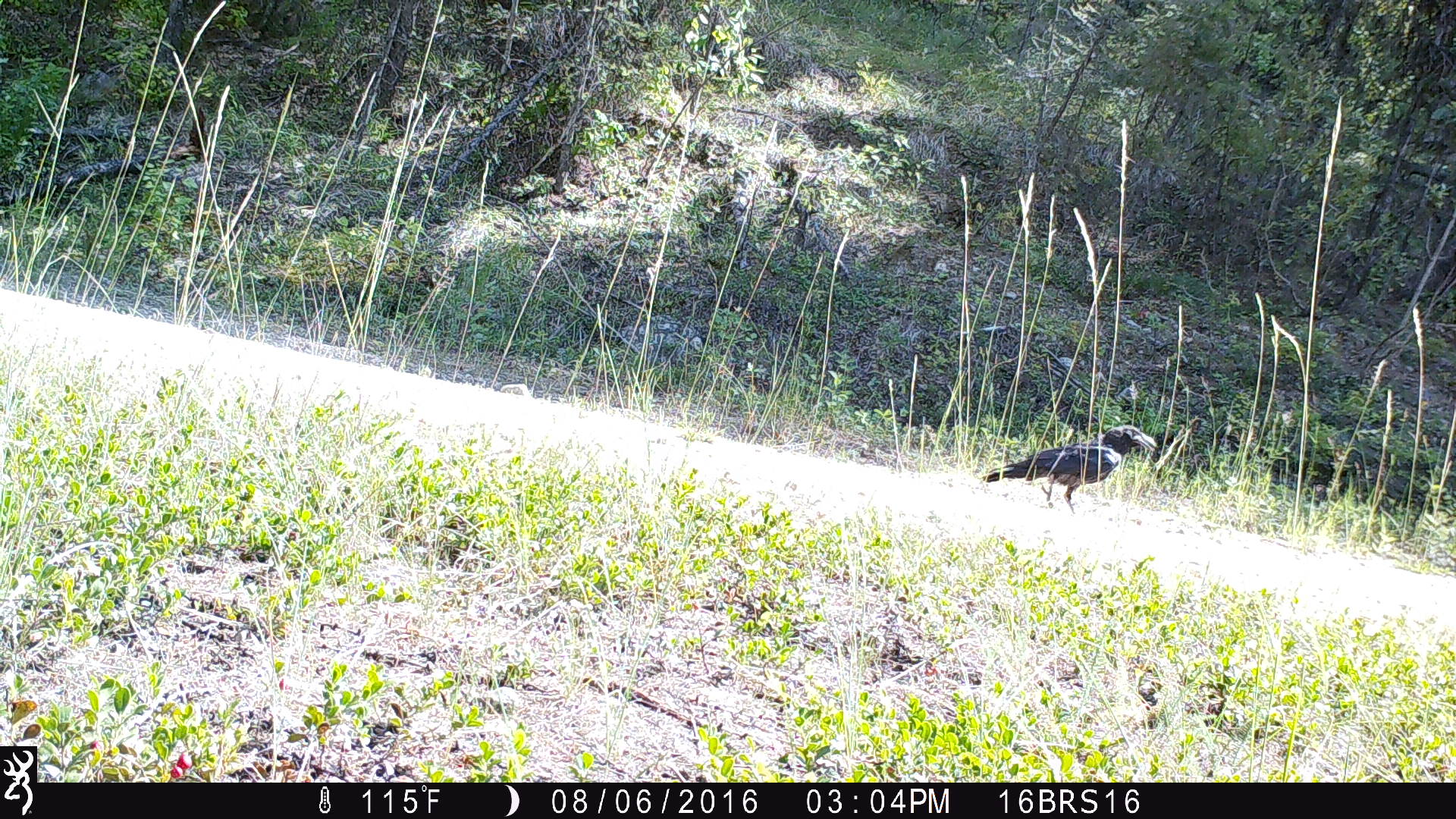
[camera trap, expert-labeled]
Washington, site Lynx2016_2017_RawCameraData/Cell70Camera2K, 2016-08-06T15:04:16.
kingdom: Animalia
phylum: Chordata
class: Aves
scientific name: Aves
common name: birds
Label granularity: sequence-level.